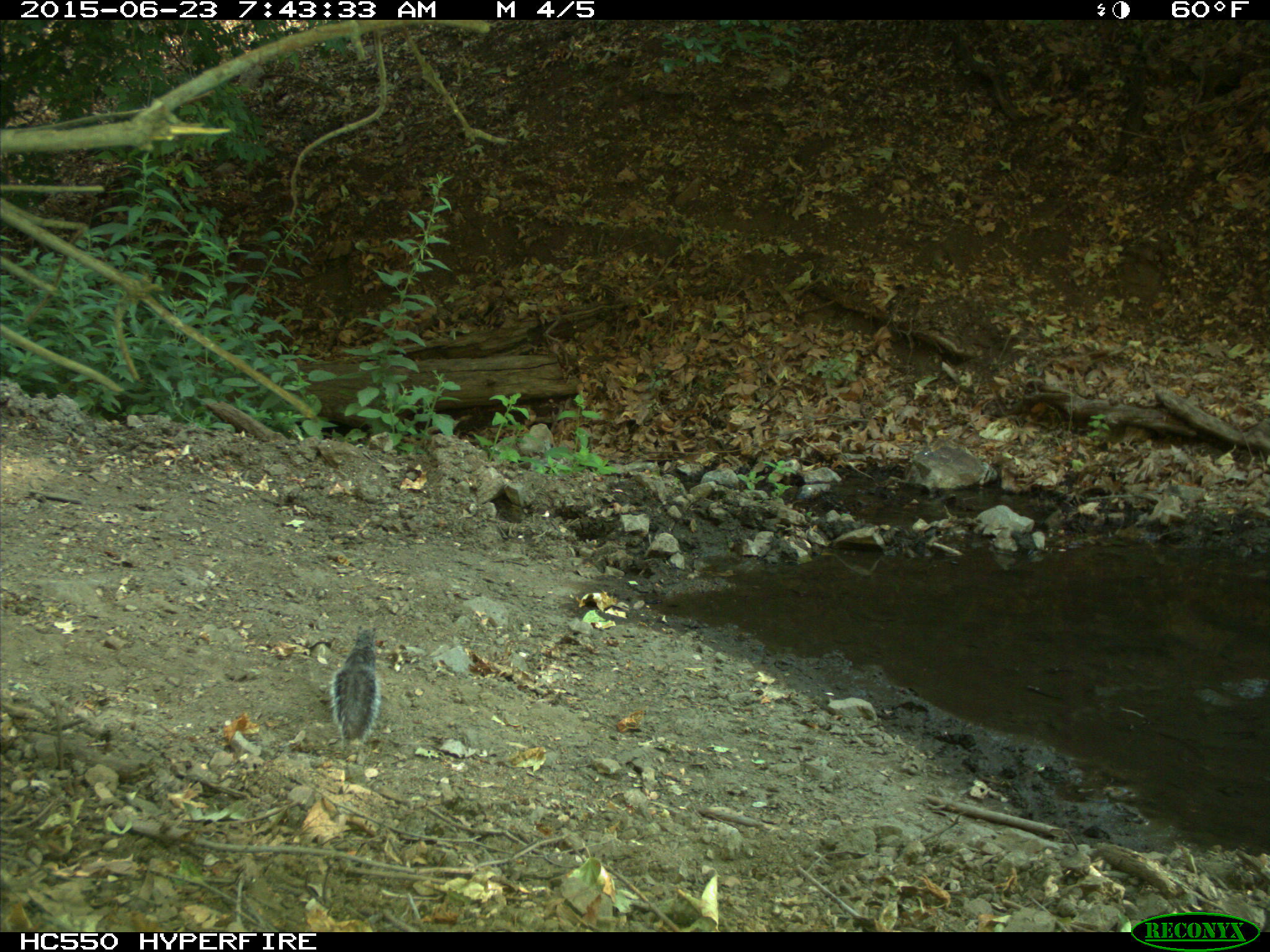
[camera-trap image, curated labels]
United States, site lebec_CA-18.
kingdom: Animalia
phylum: Chordata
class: Mammalia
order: Rodentia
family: Sciuridae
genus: Sciurus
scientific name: Sciurus carolinensis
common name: eastern gray squirrel